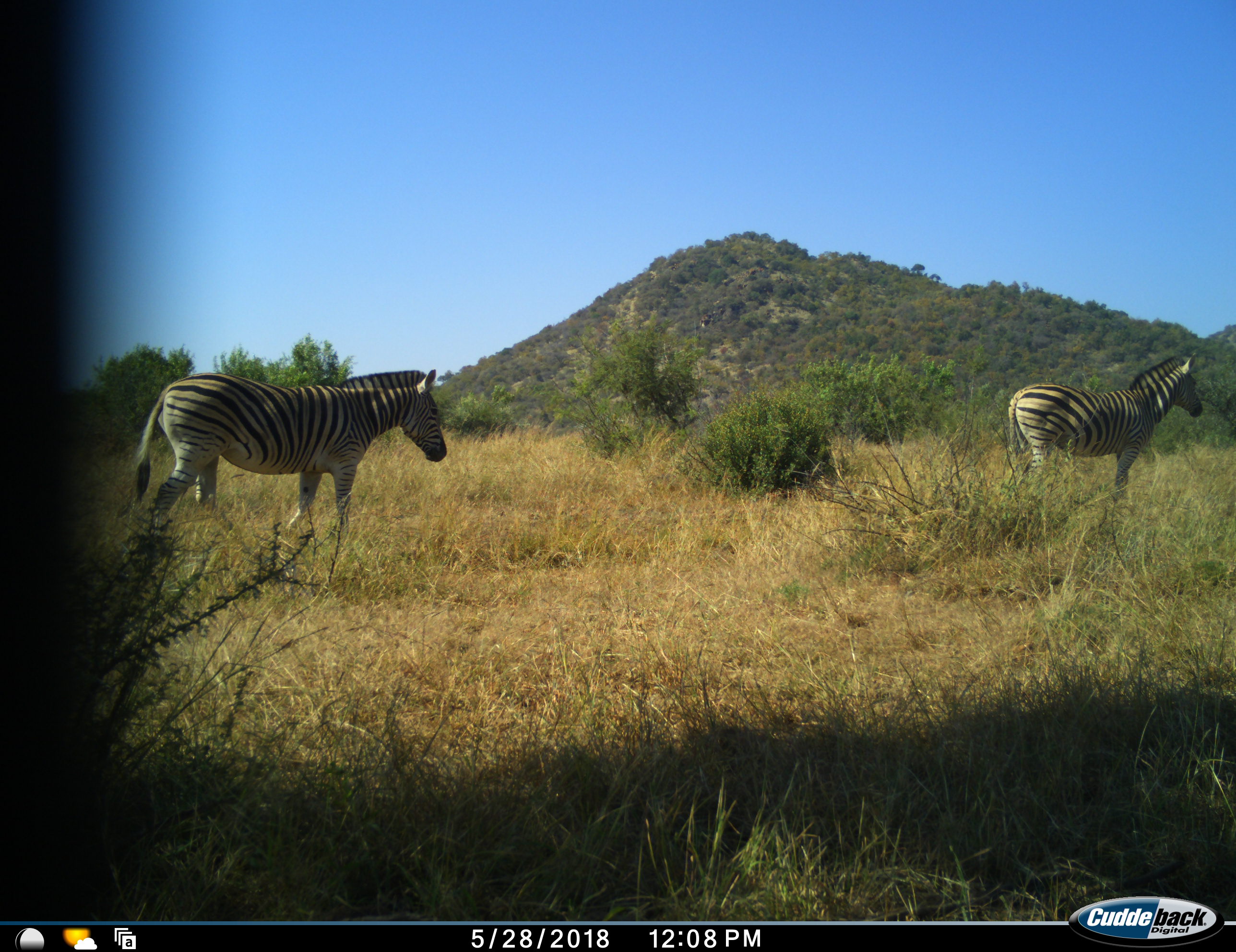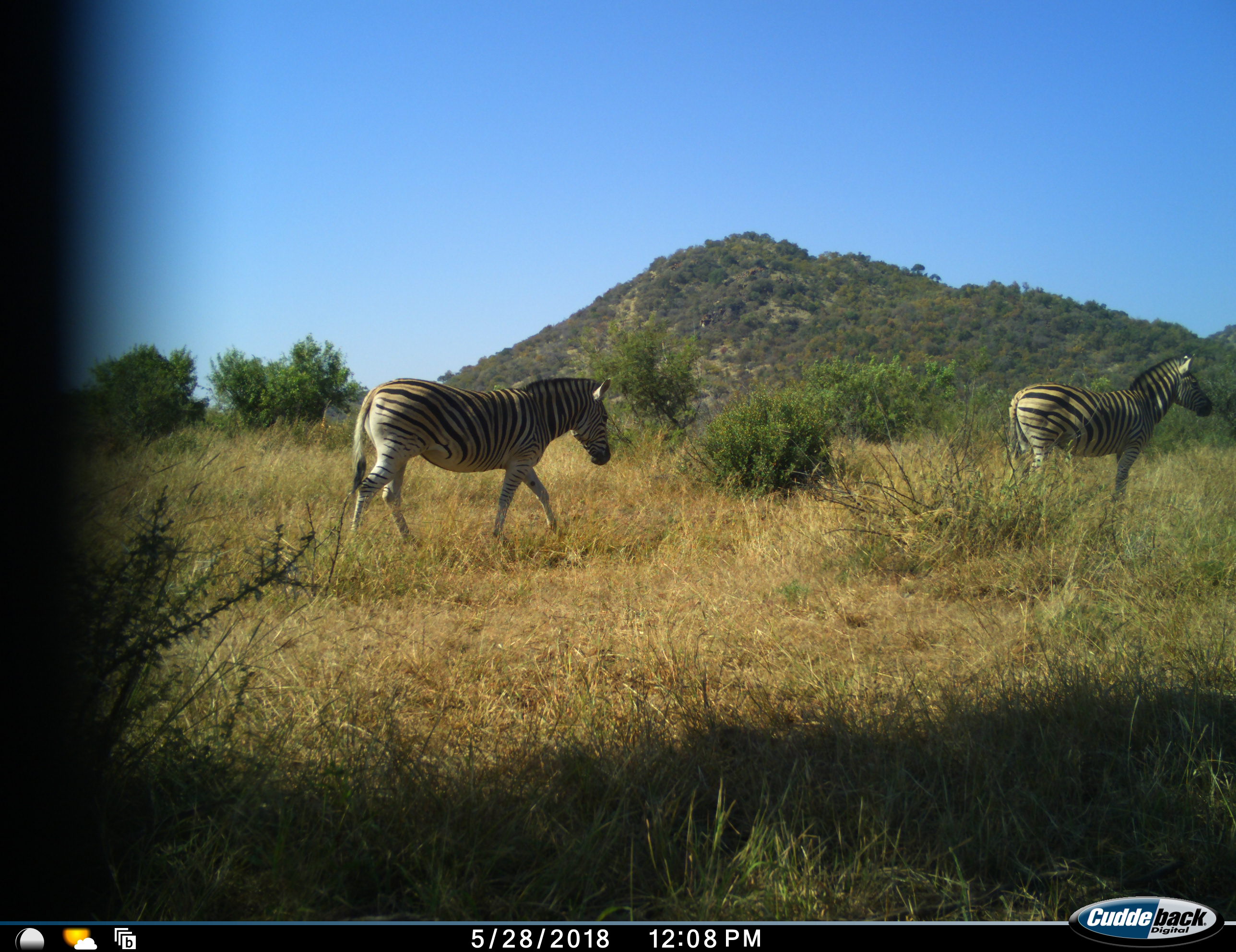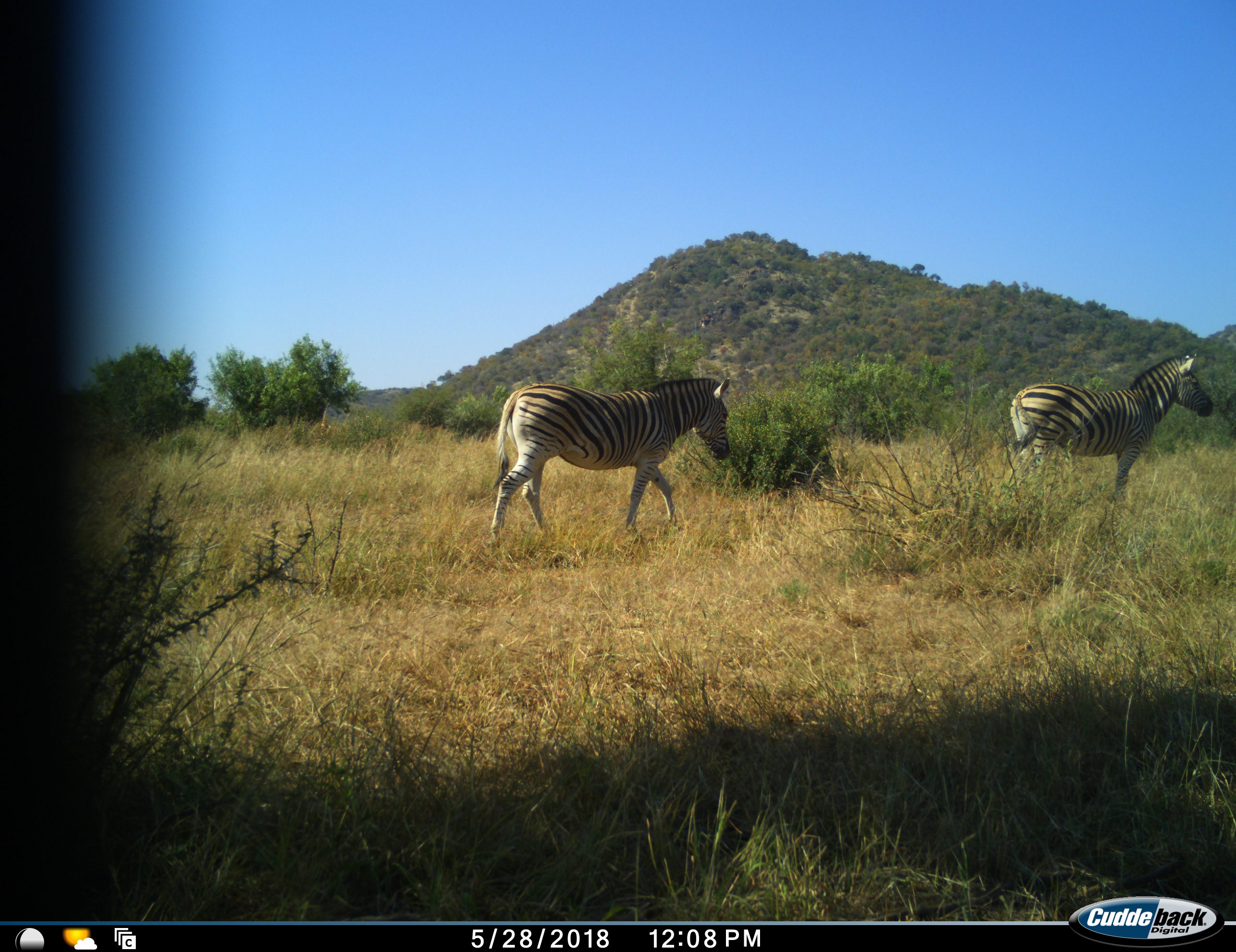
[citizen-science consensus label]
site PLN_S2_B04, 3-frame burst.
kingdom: Animalia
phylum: Chordata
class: Mammalia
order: Perissodactyla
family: Equidae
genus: Equus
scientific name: Equus quagga burchellii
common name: burchell's zebra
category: zebraburchells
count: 2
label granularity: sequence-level